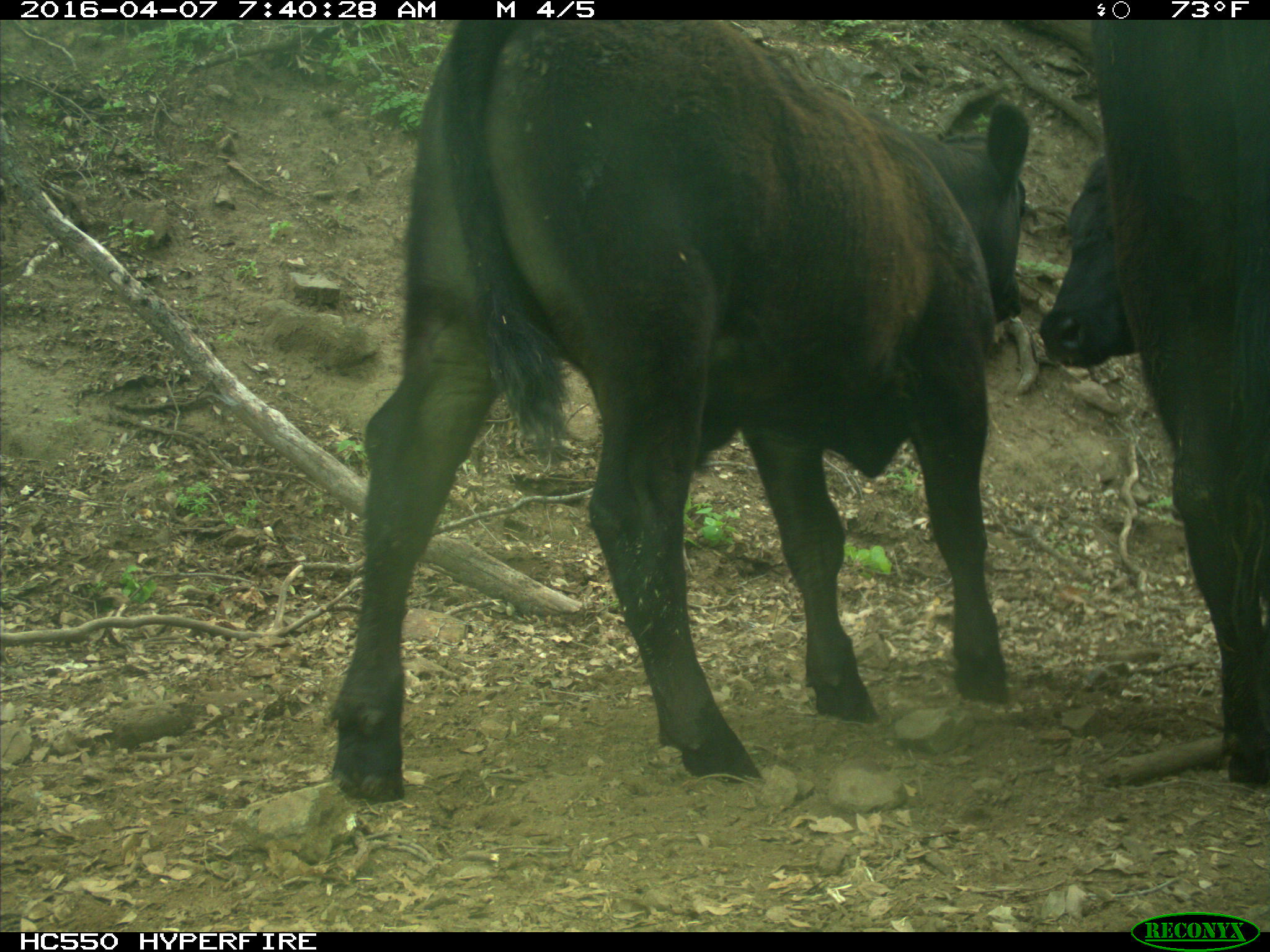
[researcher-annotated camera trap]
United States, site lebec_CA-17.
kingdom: Animalia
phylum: Chordata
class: Mammalia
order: Artiodactyla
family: Bovidae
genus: Bos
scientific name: Bos taurus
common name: domestic cow